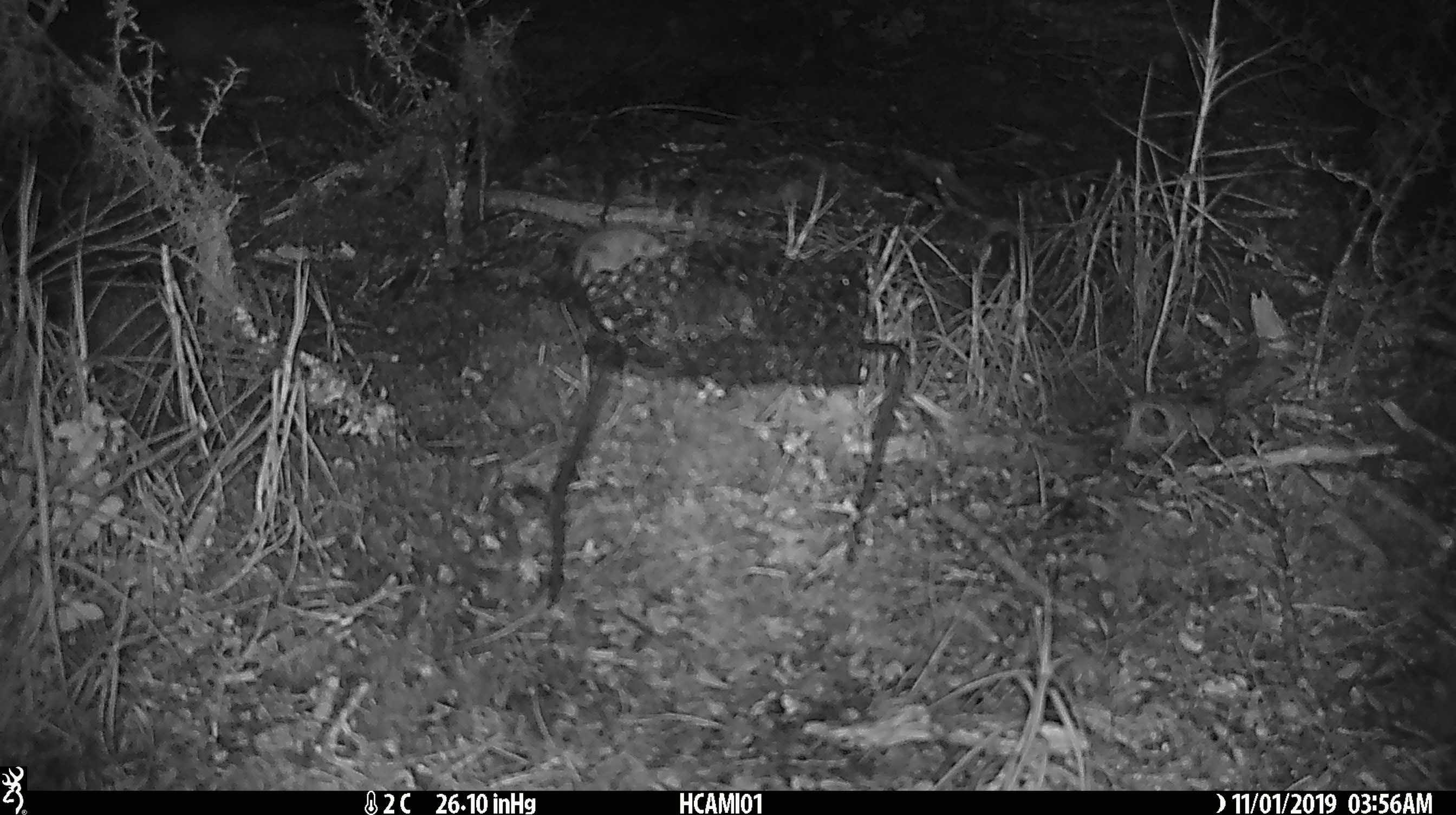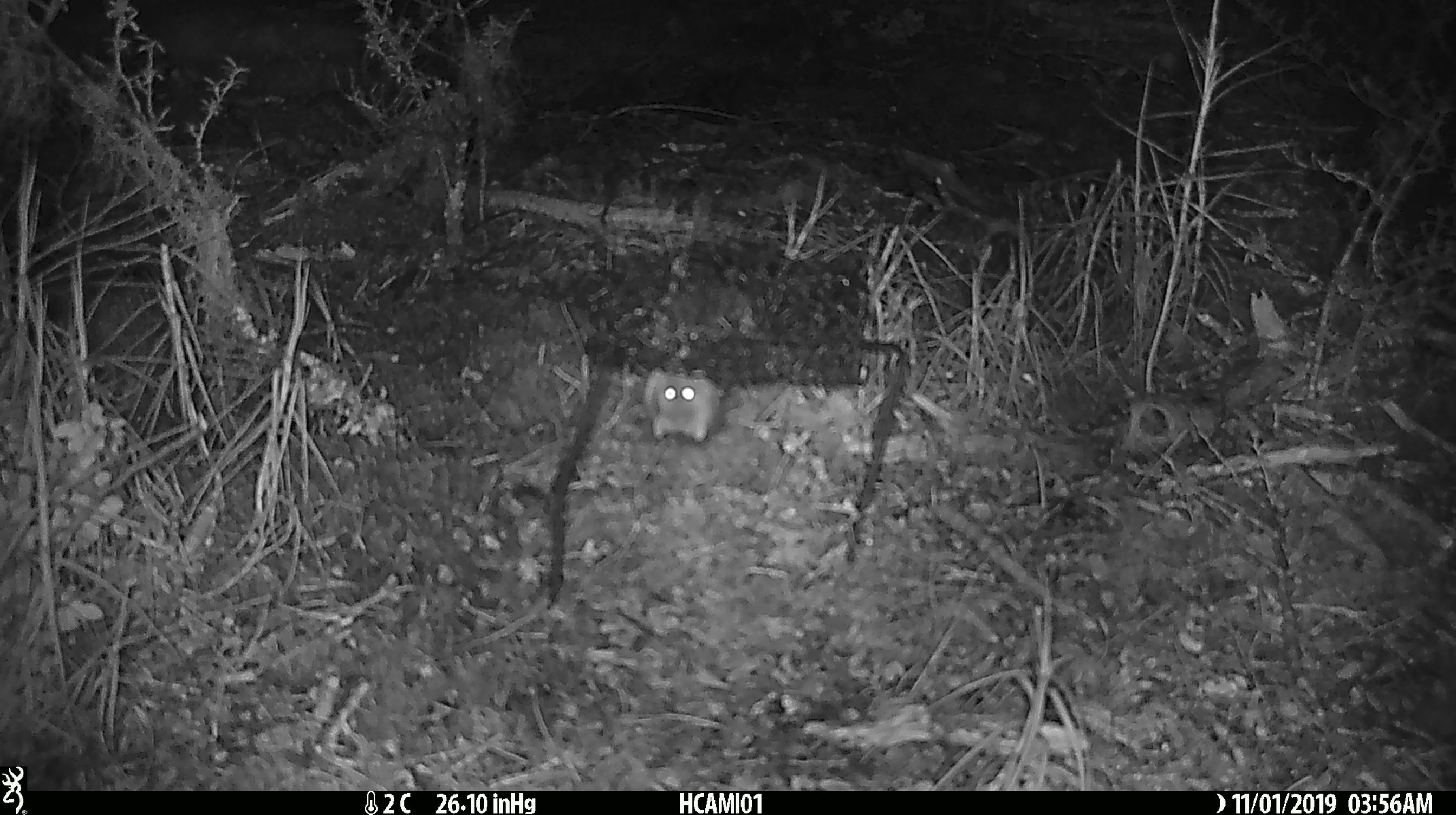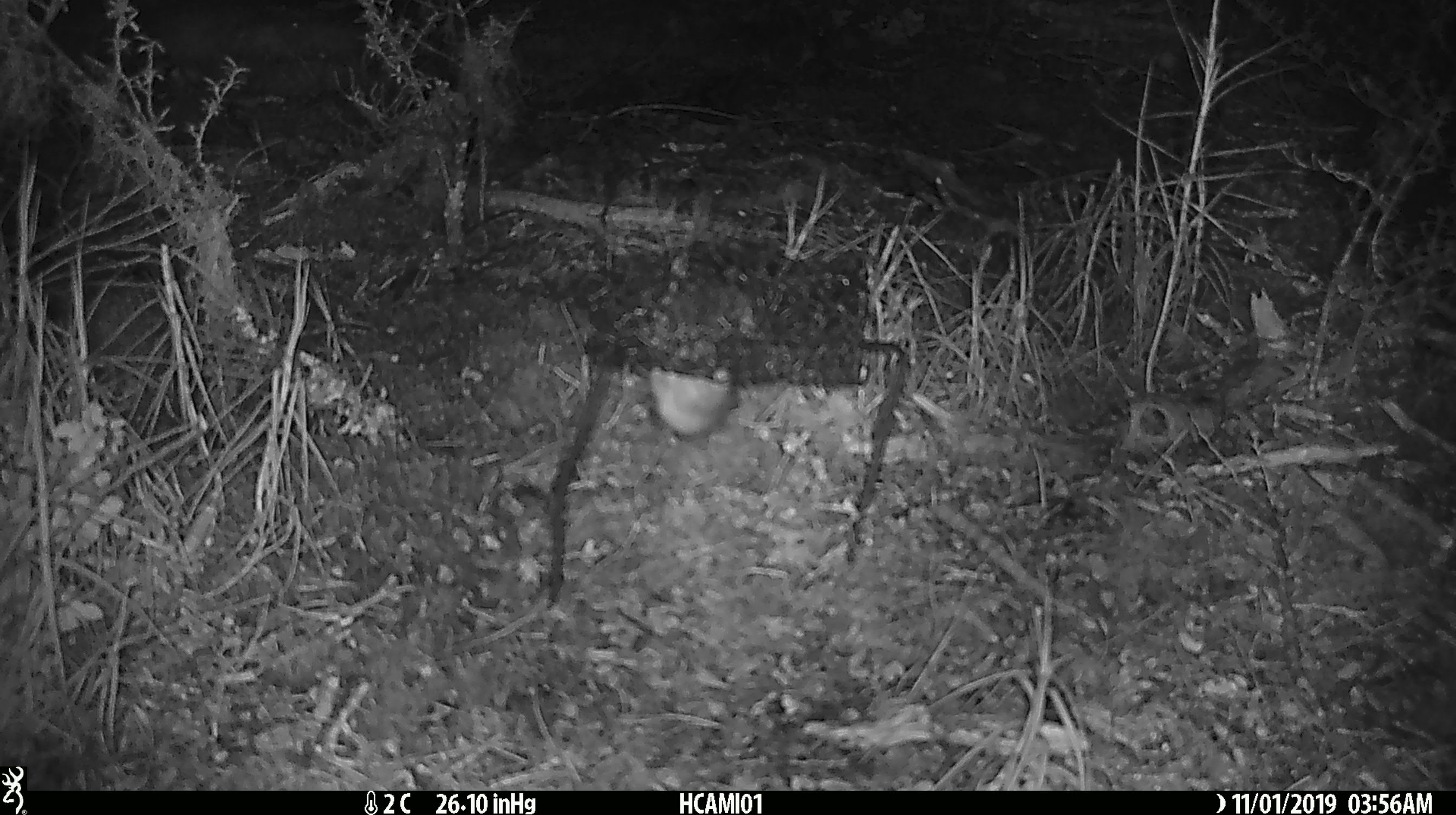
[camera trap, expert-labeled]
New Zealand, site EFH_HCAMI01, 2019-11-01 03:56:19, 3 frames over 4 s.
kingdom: Animalia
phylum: Chordata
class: Mammalia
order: Rodentia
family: Muridae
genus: Mus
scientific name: Mus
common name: mouse